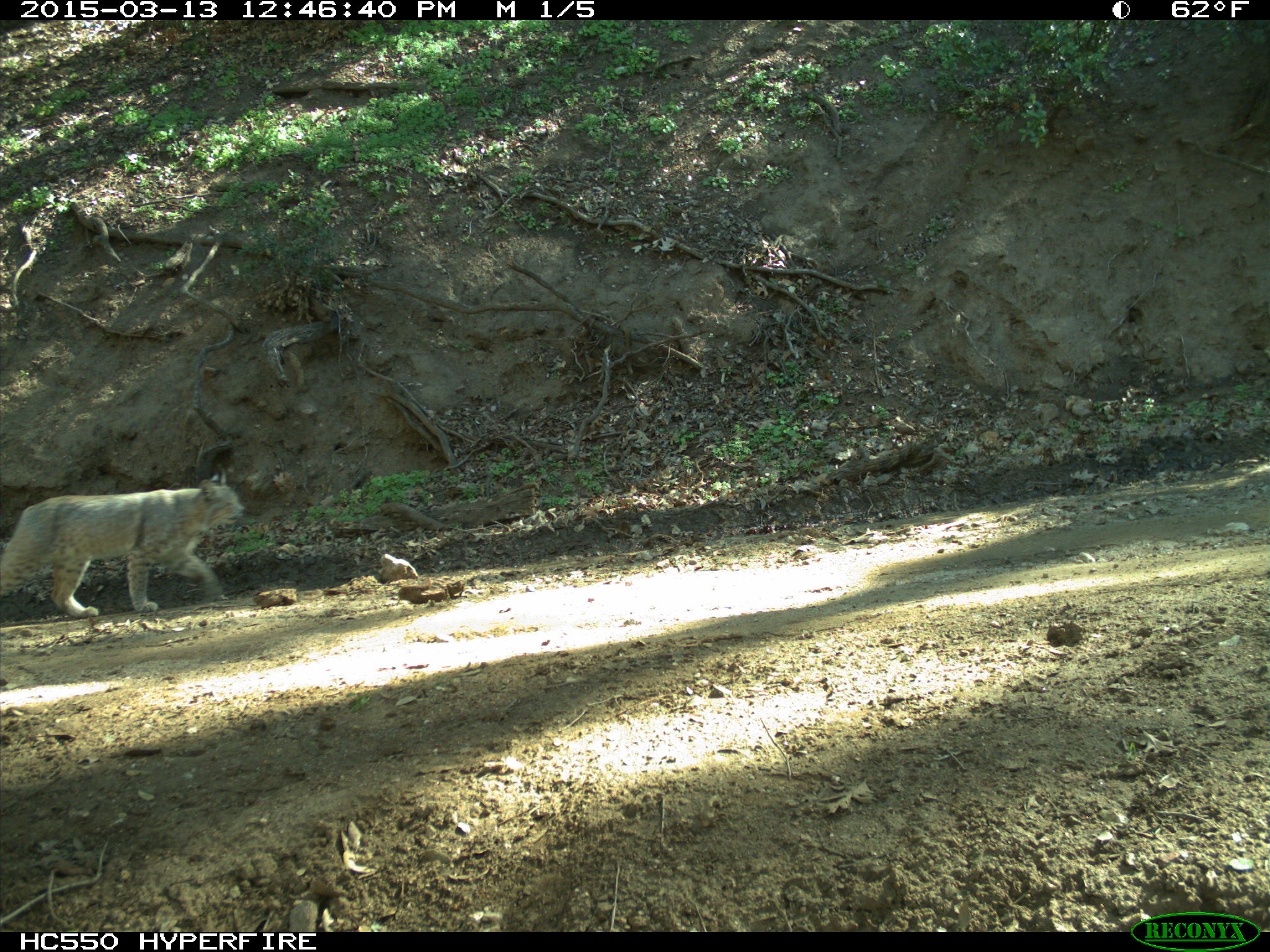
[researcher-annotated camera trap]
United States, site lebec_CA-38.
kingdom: Animalia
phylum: Chordata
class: Mammalia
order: Carnivora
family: Felidae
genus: Lynx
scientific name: Lynx rufus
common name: bobcat